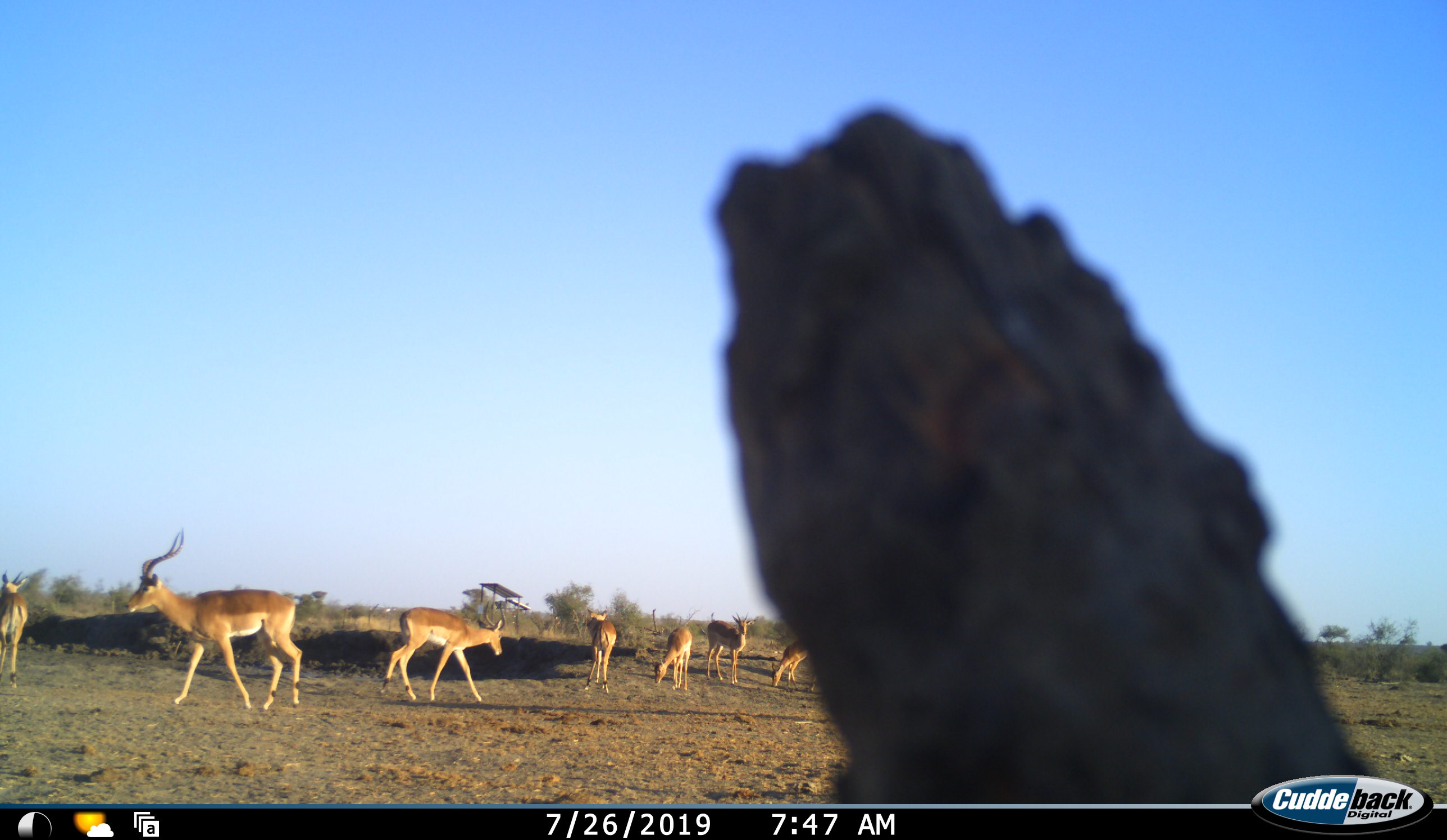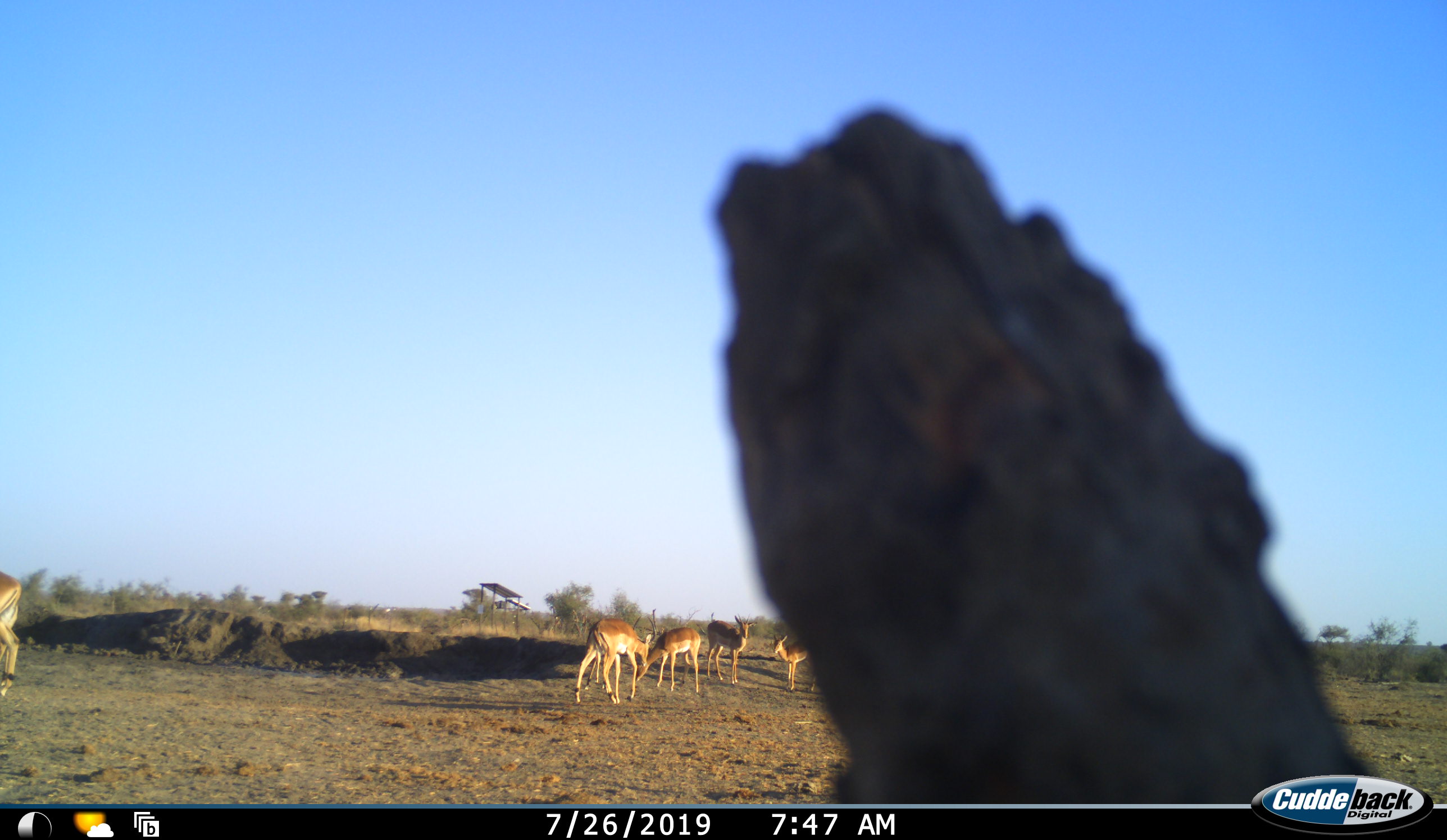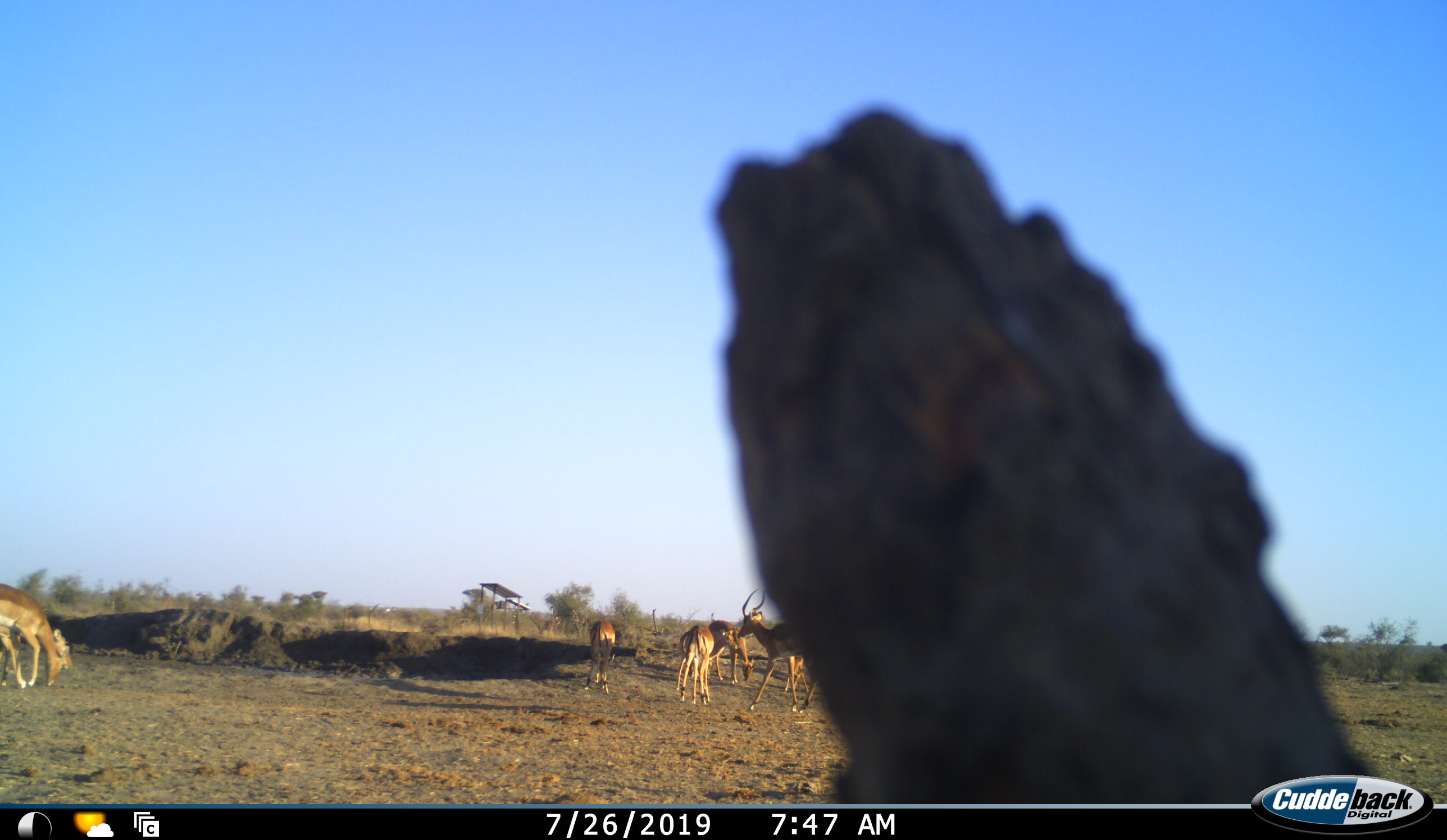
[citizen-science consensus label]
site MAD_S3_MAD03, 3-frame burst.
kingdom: Animalia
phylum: Chordata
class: Mammalia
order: Artiodactyla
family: Bovidae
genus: Aepyceros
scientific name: Aepyceros melampus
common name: impala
Impala (Aepyceros melampus), count 7. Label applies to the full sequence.